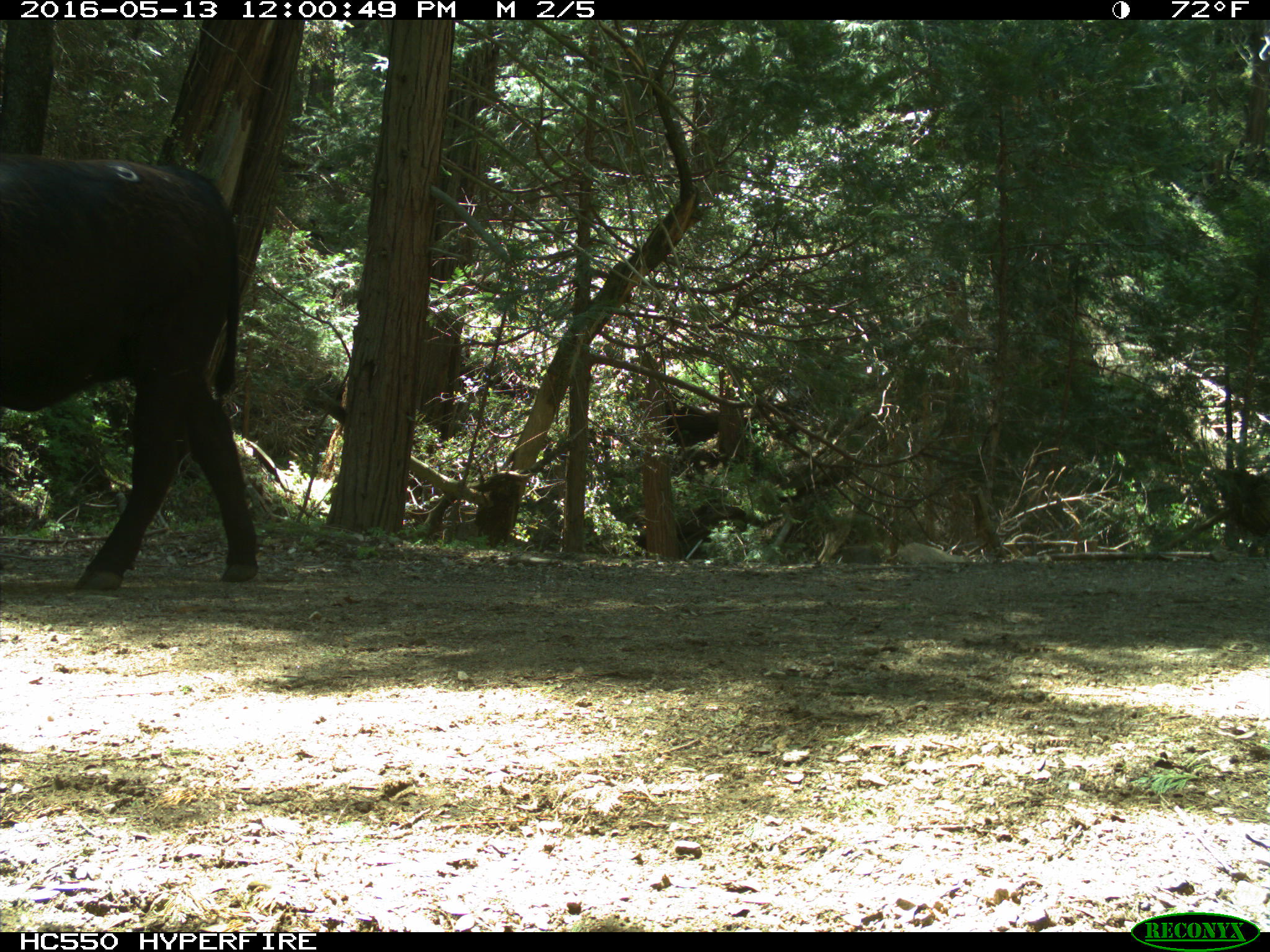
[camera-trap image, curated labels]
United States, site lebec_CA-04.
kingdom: Animalia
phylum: Chordata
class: Mammalia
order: Artiodactyla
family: Bovidae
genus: Bos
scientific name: Bos taurus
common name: domestic cow